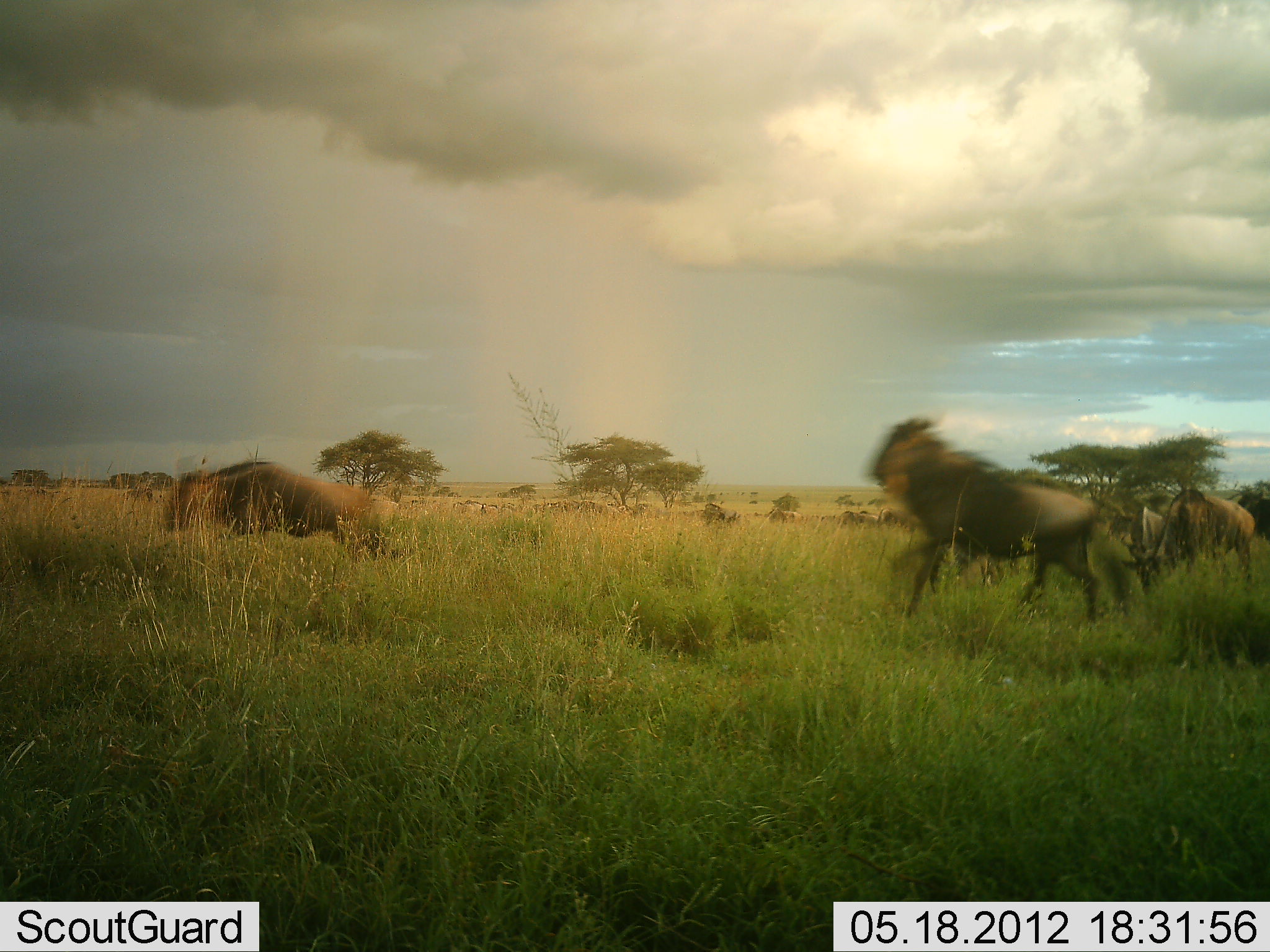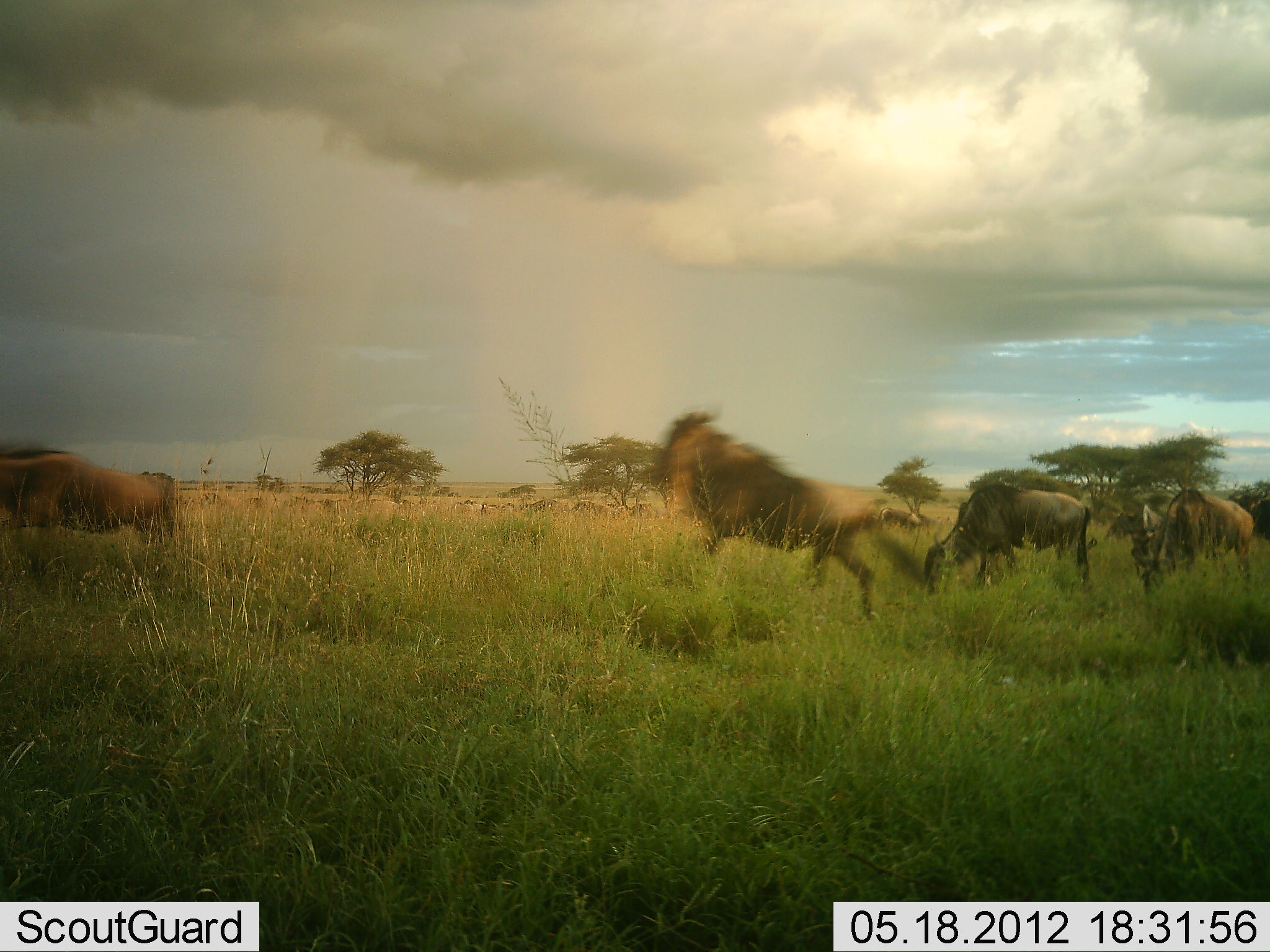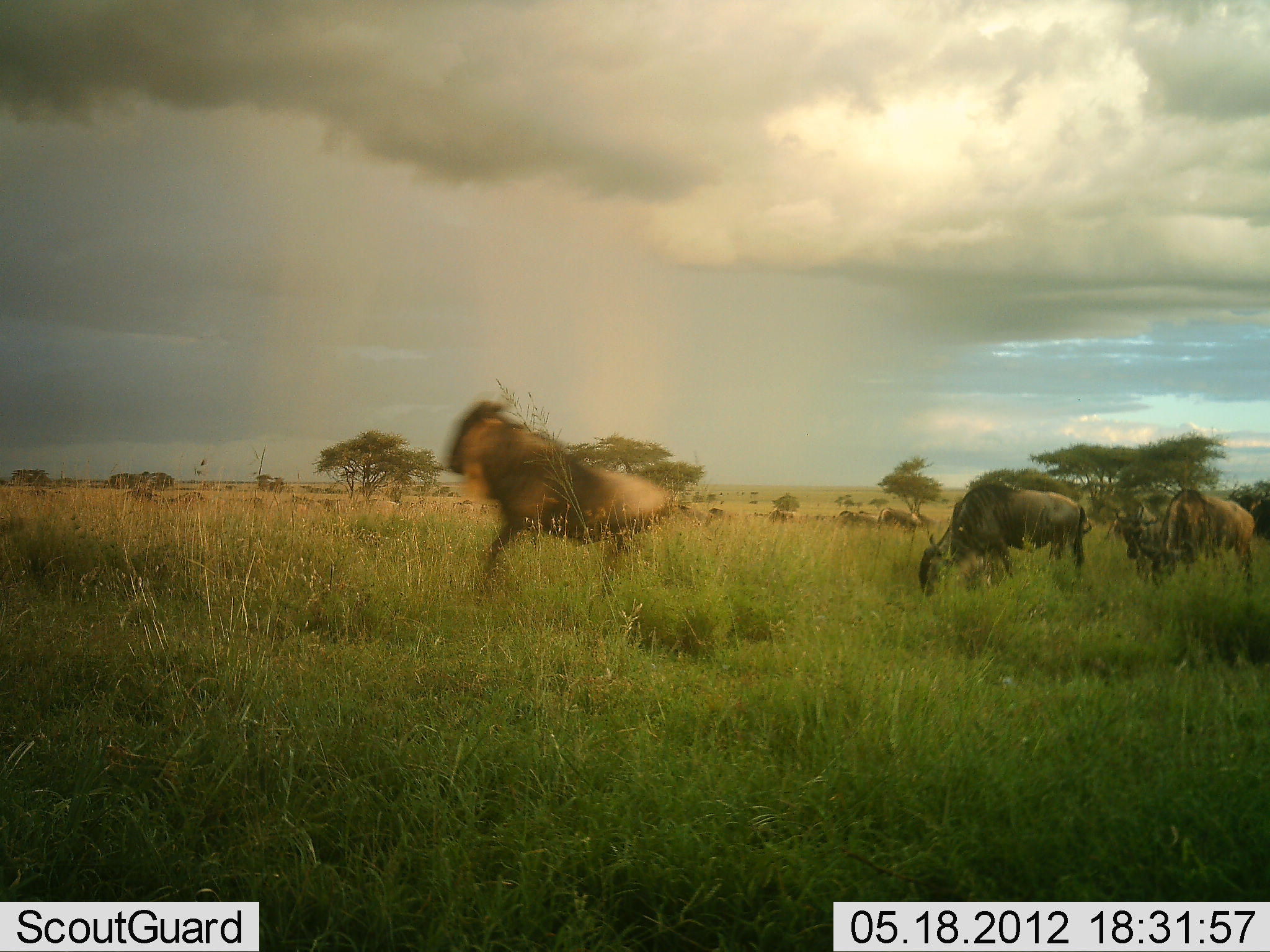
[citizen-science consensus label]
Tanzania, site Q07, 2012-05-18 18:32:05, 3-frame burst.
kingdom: Animalia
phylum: Chordata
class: Mammalia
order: Artiodactyla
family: Bovidae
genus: Connochaetes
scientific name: Connochaetes taurinus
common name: blue wildebeest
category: wildebeest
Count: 6.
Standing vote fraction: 36%.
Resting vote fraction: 0%.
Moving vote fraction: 91%.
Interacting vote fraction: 27%.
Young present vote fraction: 0%.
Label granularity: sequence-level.